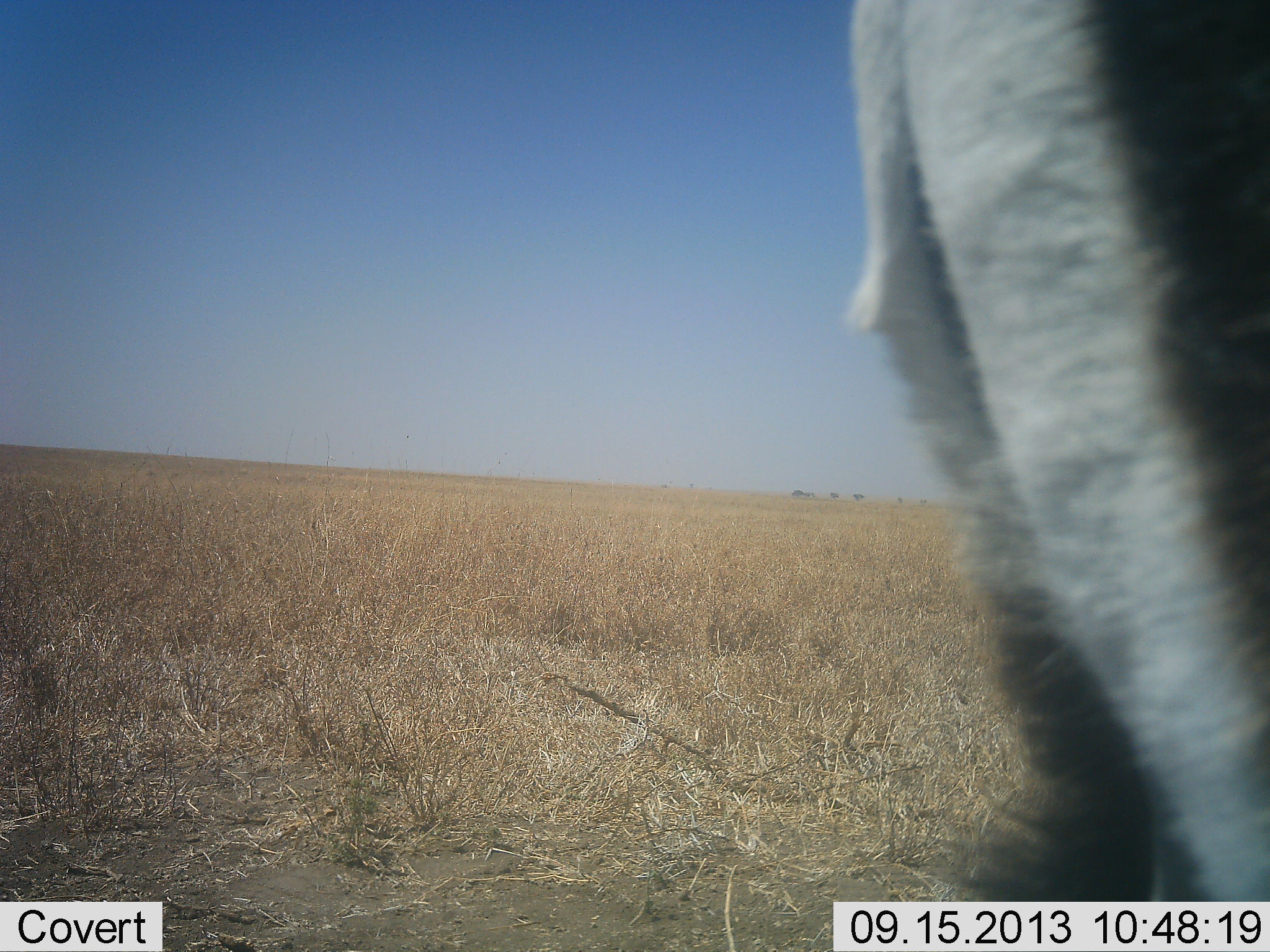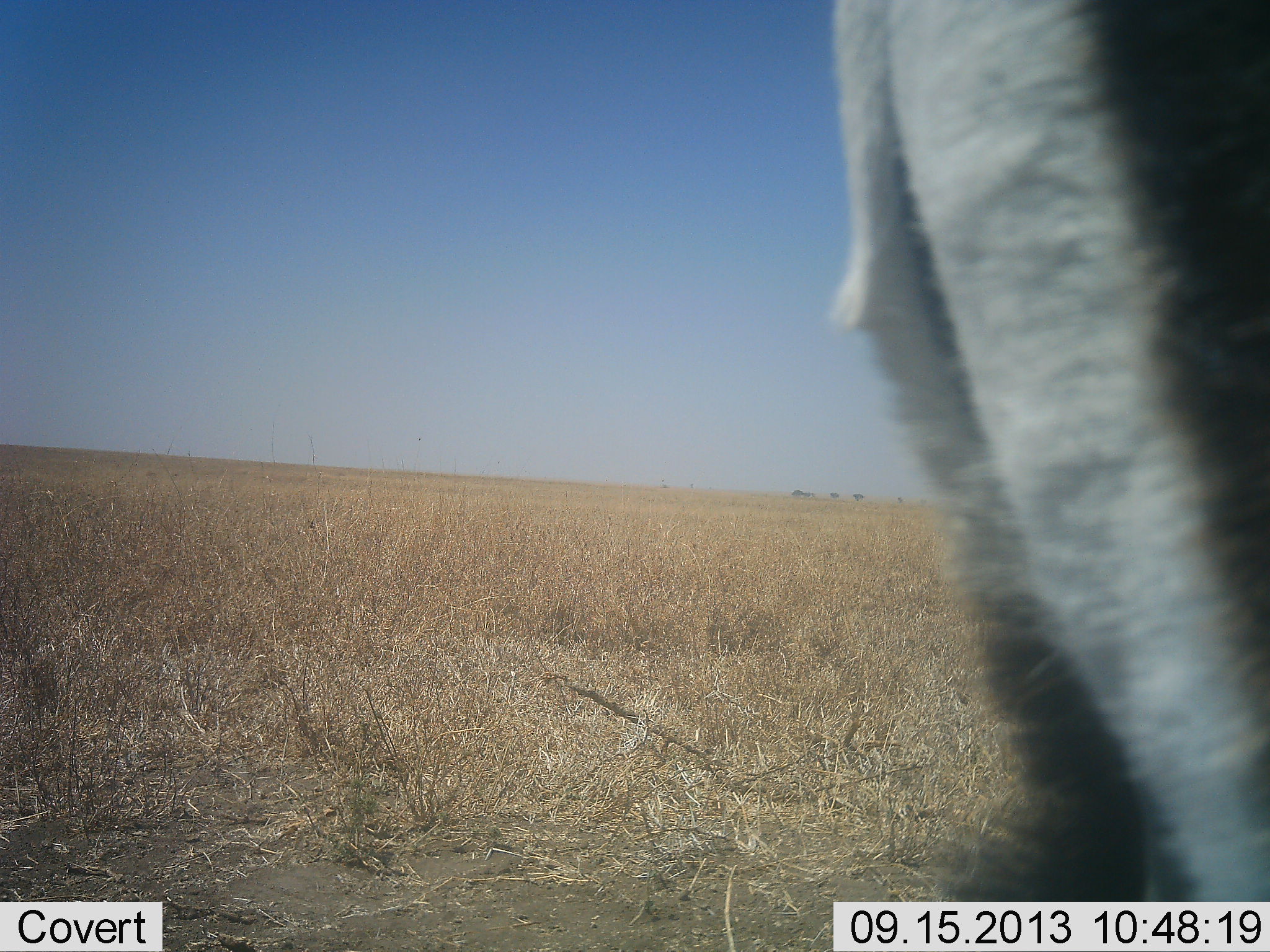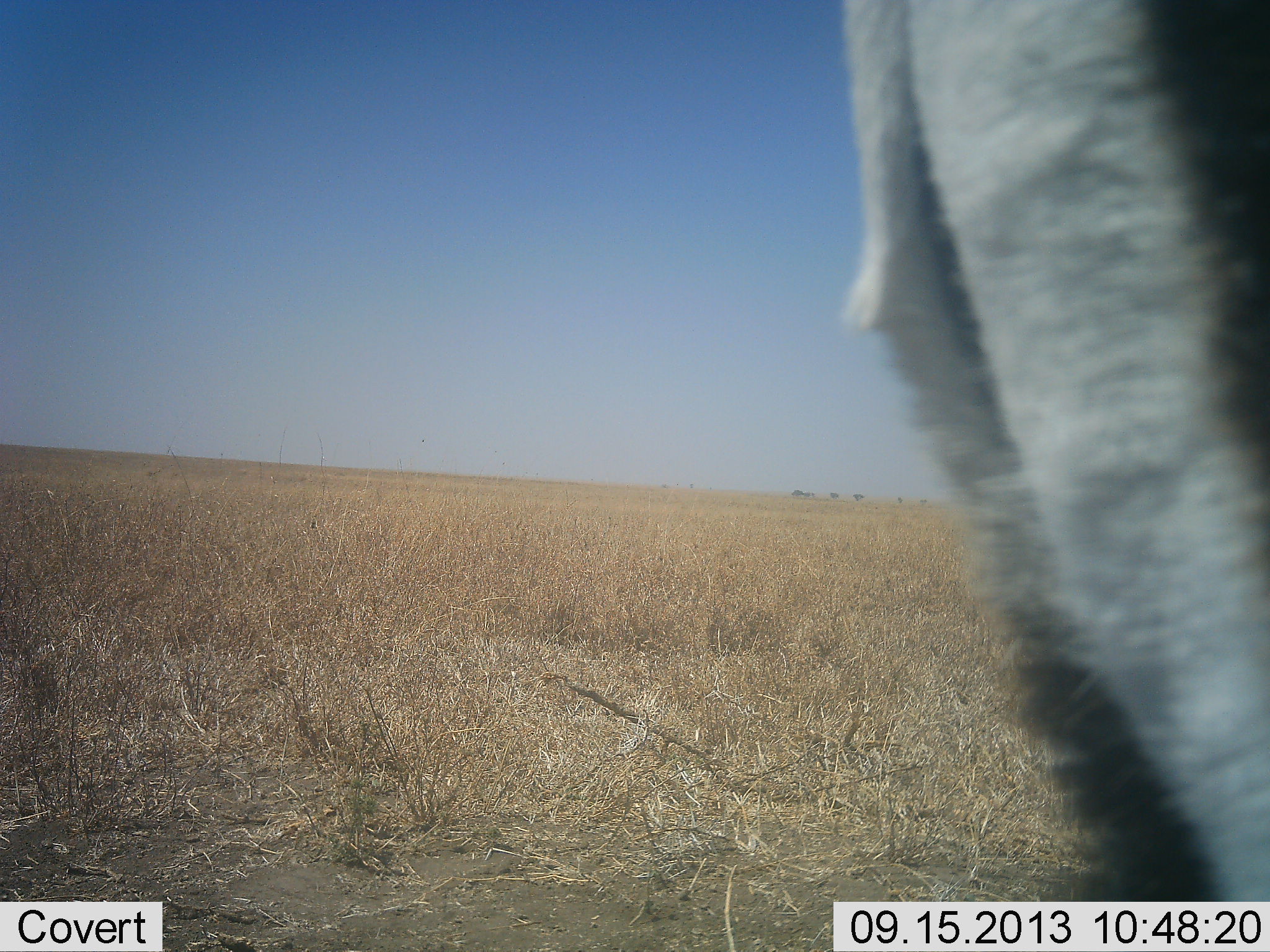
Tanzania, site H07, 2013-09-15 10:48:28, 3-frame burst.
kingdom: Animalia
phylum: Chordata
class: Mammalia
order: Perissodactyla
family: Equidae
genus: Equus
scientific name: Equus quagga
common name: plains zebra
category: zebra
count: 1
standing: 100%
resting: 0%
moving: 0%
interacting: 0%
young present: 0%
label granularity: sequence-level